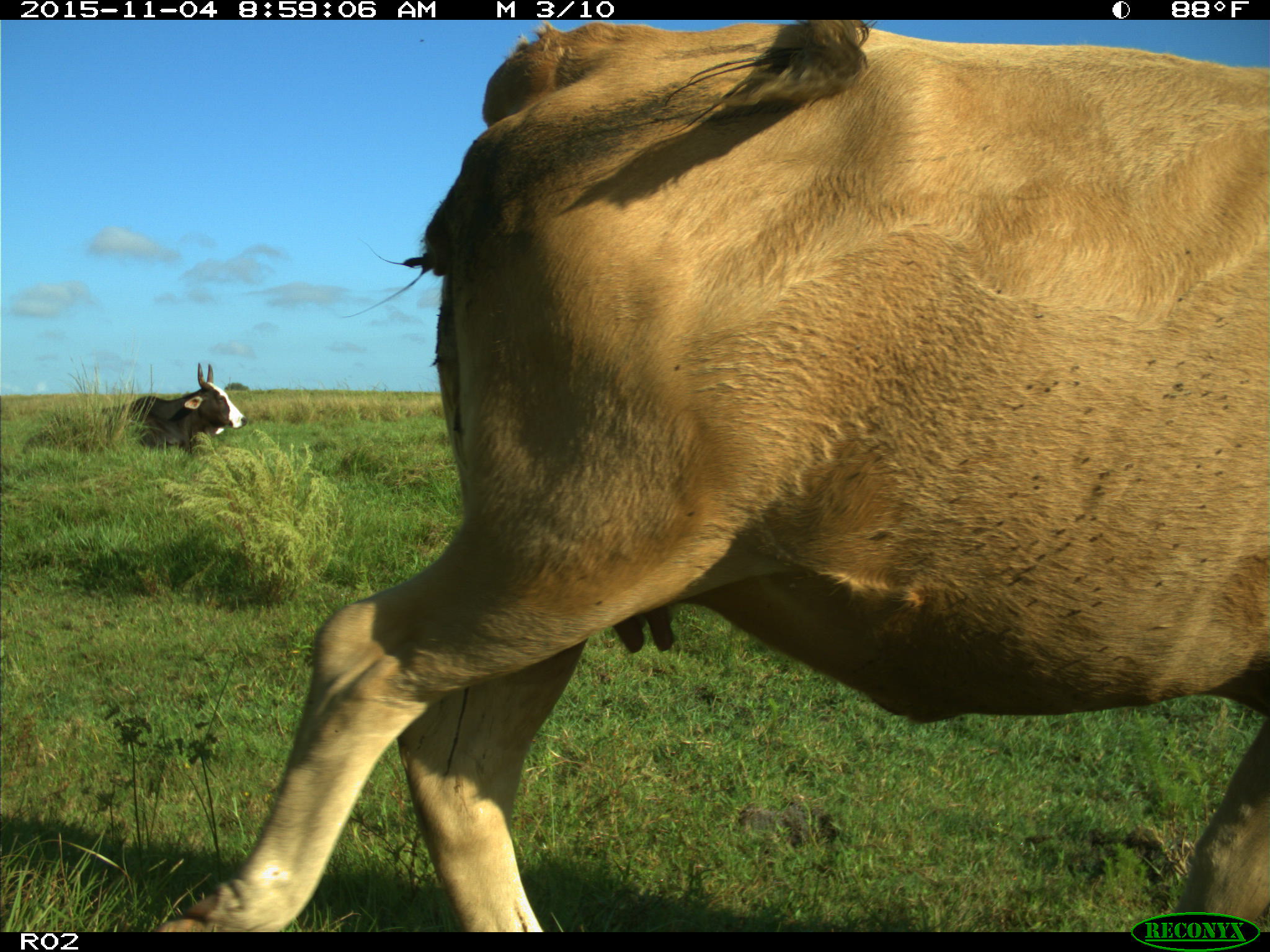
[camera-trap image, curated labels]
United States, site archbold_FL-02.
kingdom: Animalia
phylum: Chordata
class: Mammalia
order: Artiodactyla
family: Bovidae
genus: Bos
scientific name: Bos taurus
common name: domestic cow